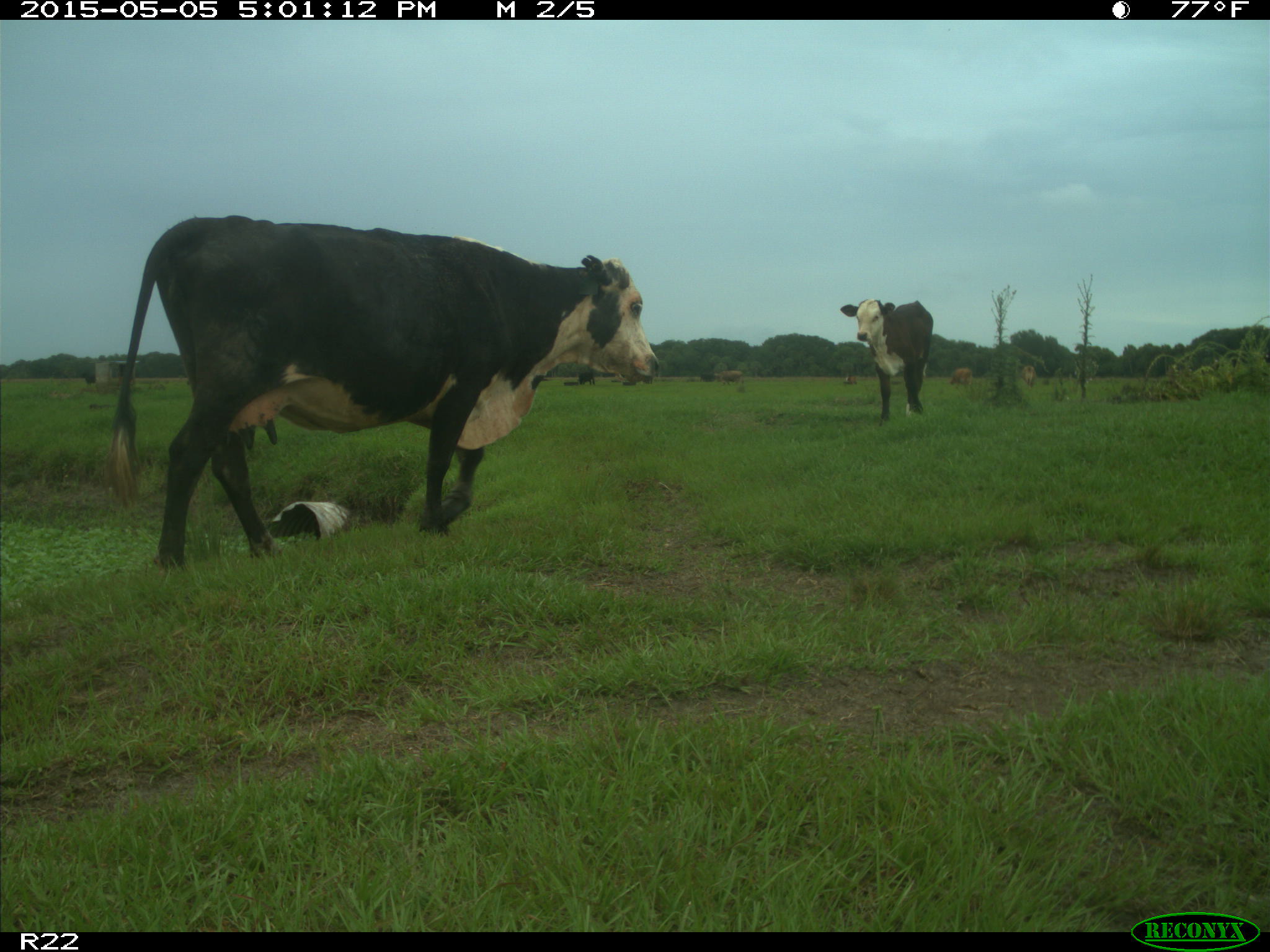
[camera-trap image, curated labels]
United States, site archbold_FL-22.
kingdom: Animalia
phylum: Chordata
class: Mammalia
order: Artiodactyla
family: Bovidae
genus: Bos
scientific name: Bos taurus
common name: domestic cow